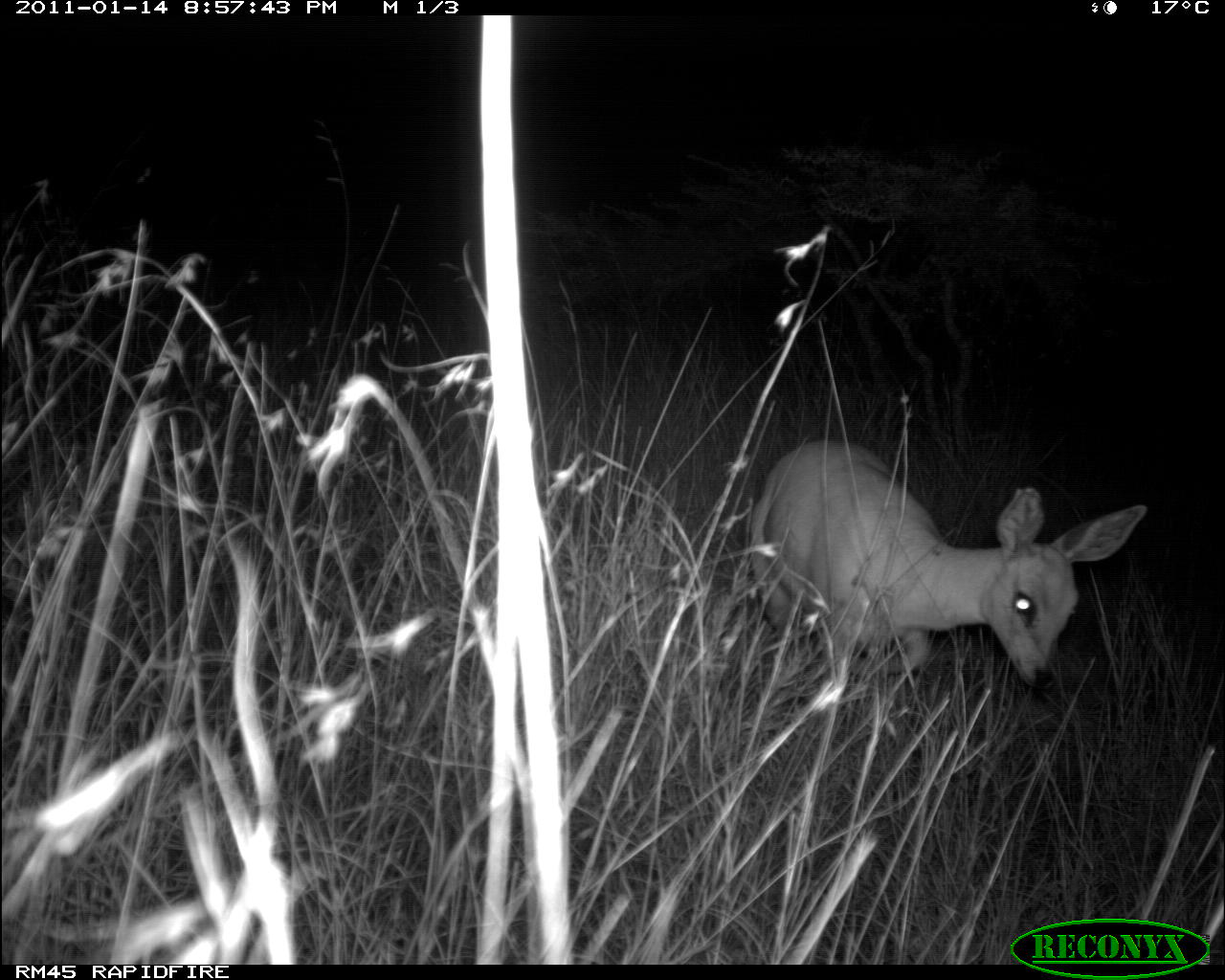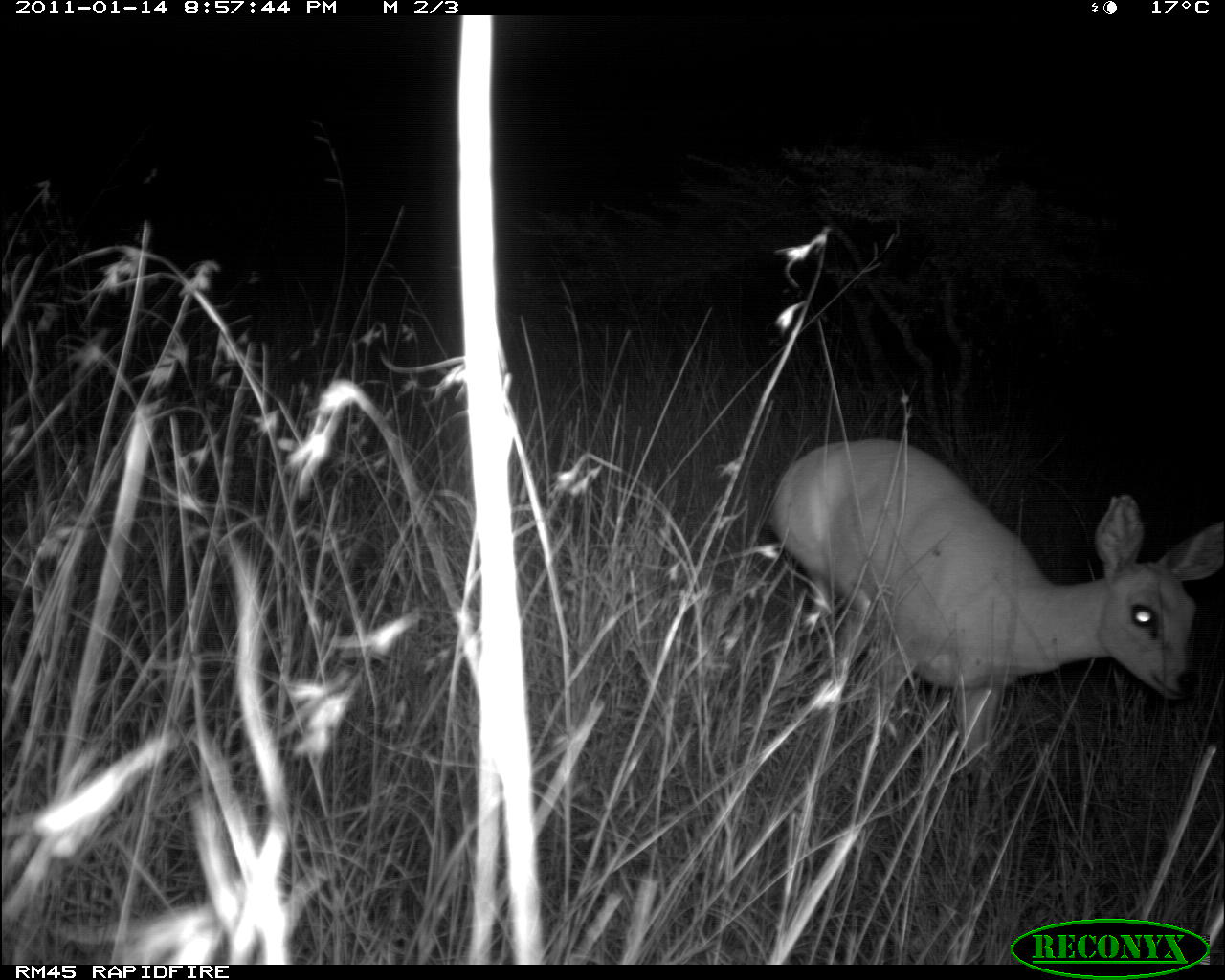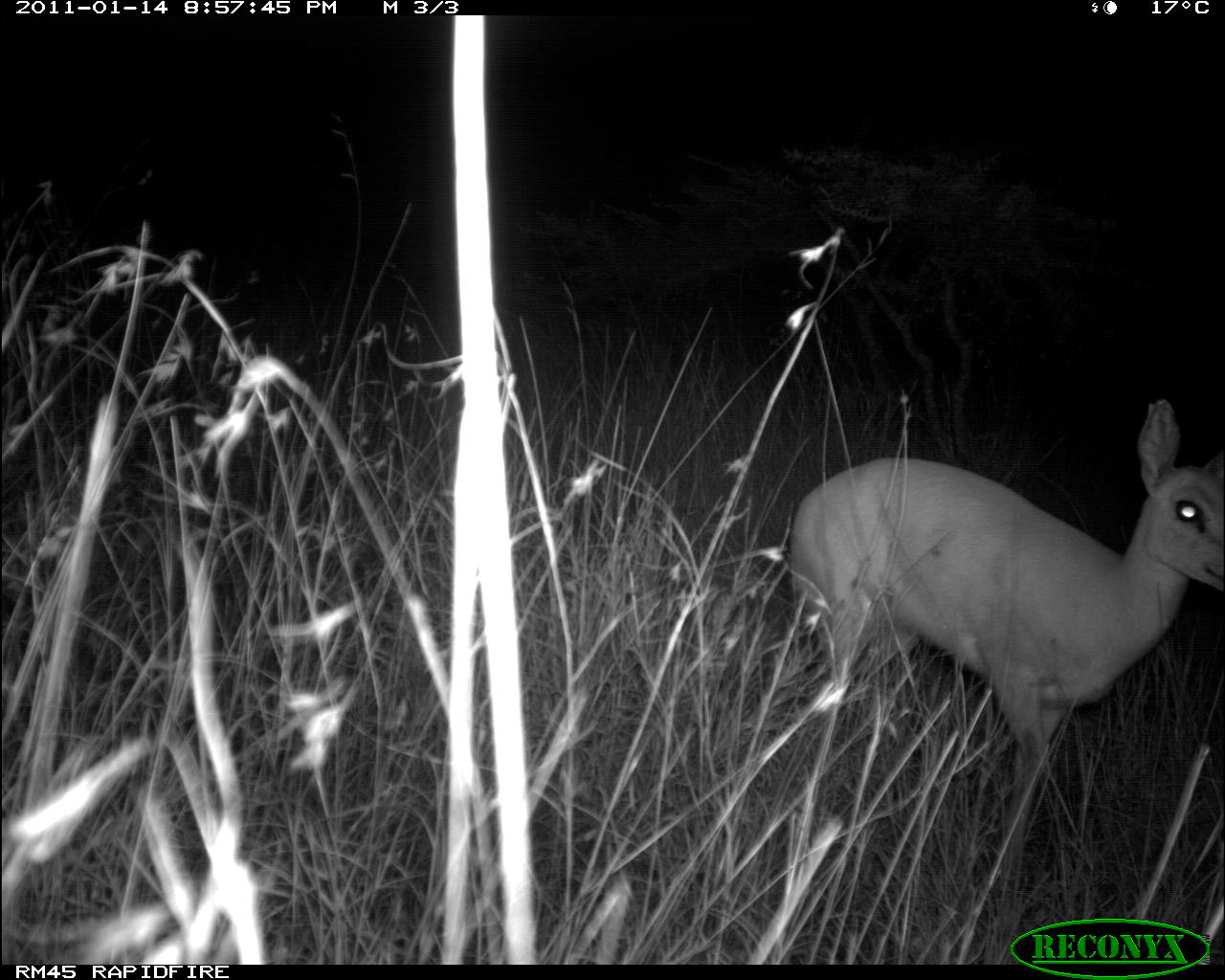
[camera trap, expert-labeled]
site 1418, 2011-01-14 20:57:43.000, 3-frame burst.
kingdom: Animalia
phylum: Chordata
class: Mammalia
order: Artiodactyla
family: Bovidae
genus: Raphicerus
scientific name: Raphicerus campestris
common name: steenbok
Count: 1.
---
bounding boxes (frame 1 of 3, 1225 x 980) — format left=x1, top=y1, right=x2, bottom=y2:
raphicerus campestris: left=747, top=438, right=1146, bottom=690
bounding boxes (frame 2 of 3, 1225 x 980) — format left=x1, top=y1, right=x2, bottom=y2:
raphicerus campestris: left=766, top=432, right=1224, bottom=763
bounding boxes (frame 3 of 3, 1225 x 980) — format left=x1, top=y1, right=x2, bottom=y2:
raphicerus campestris: left=785, top=393, right=1222, bottom=859